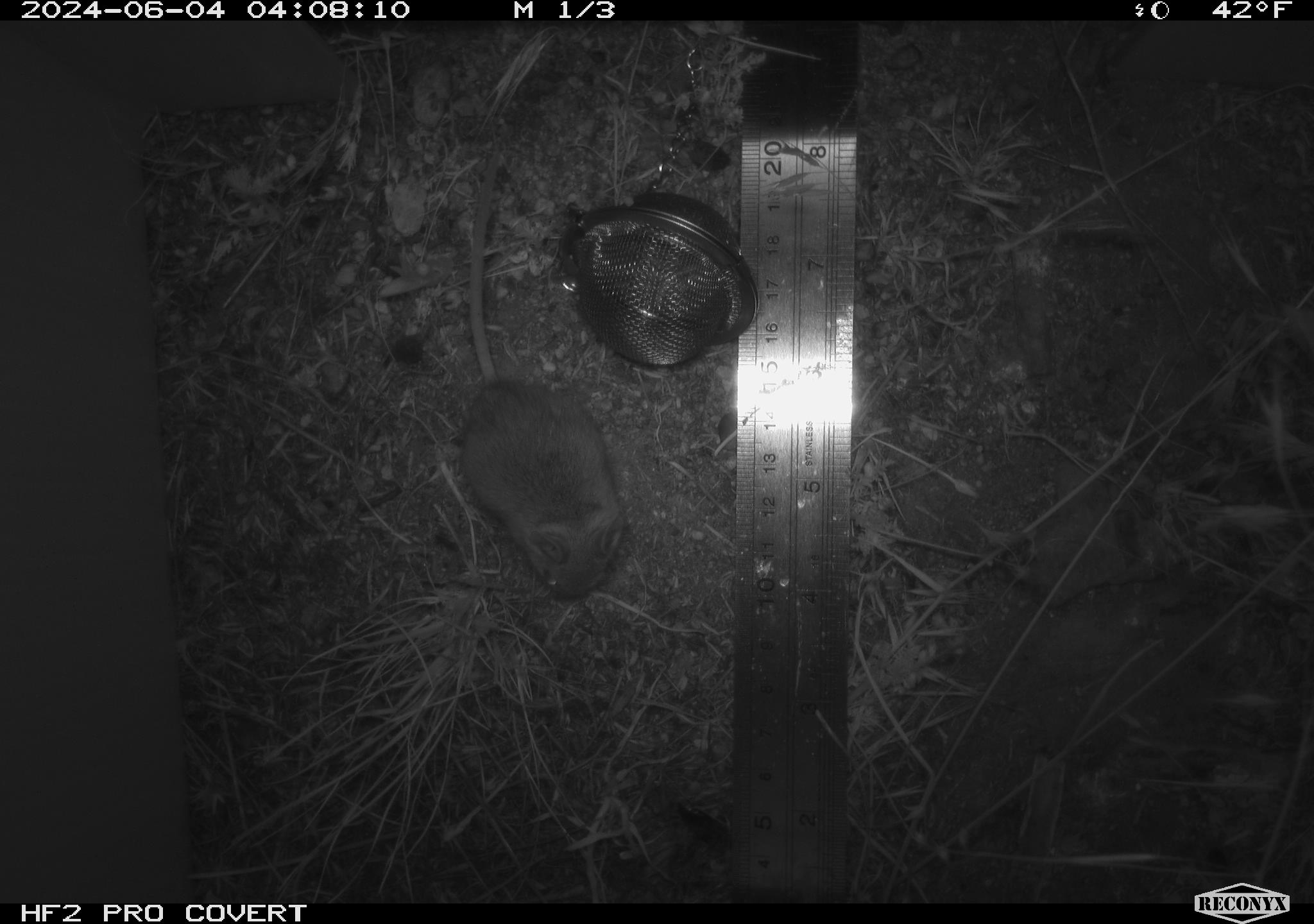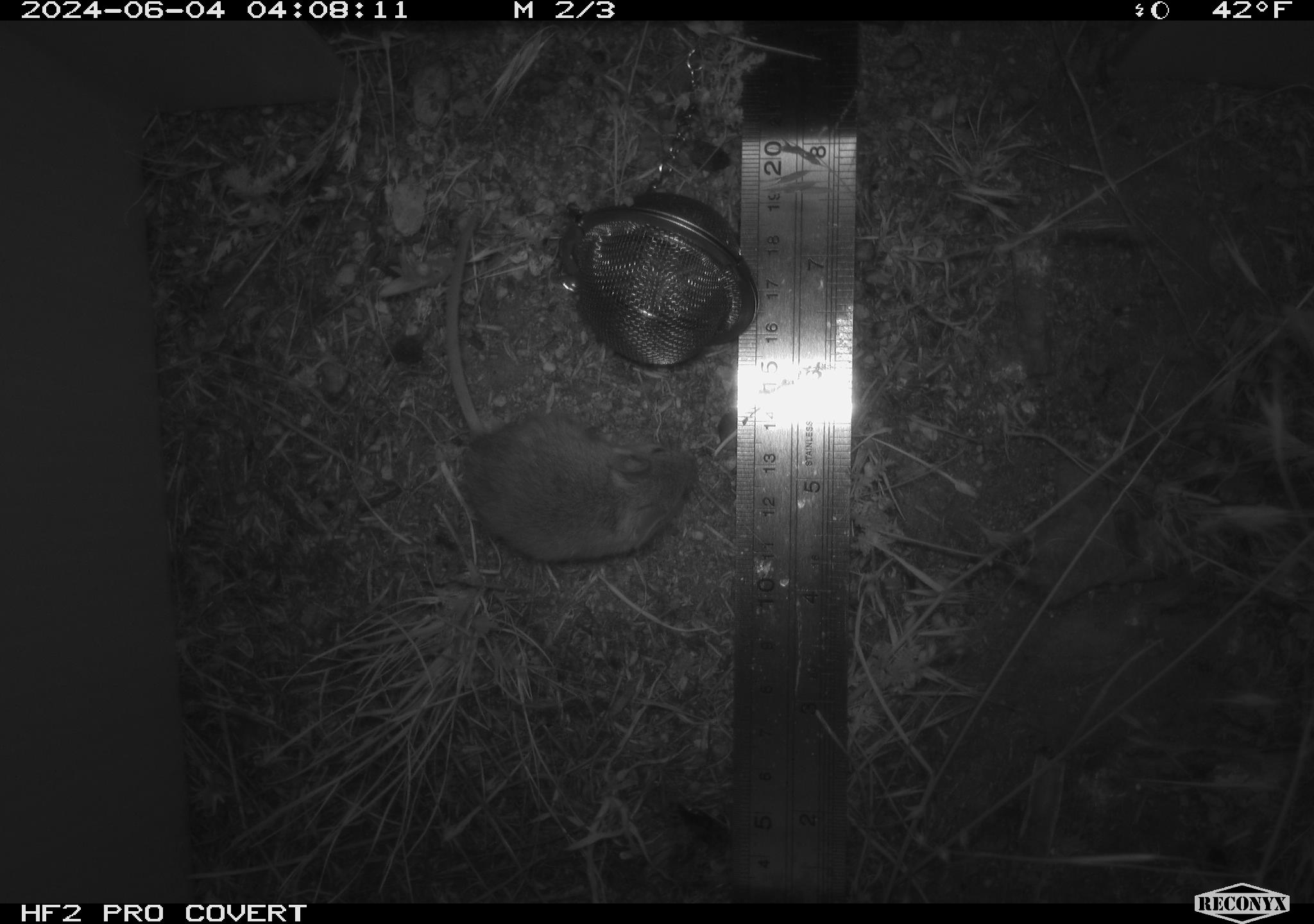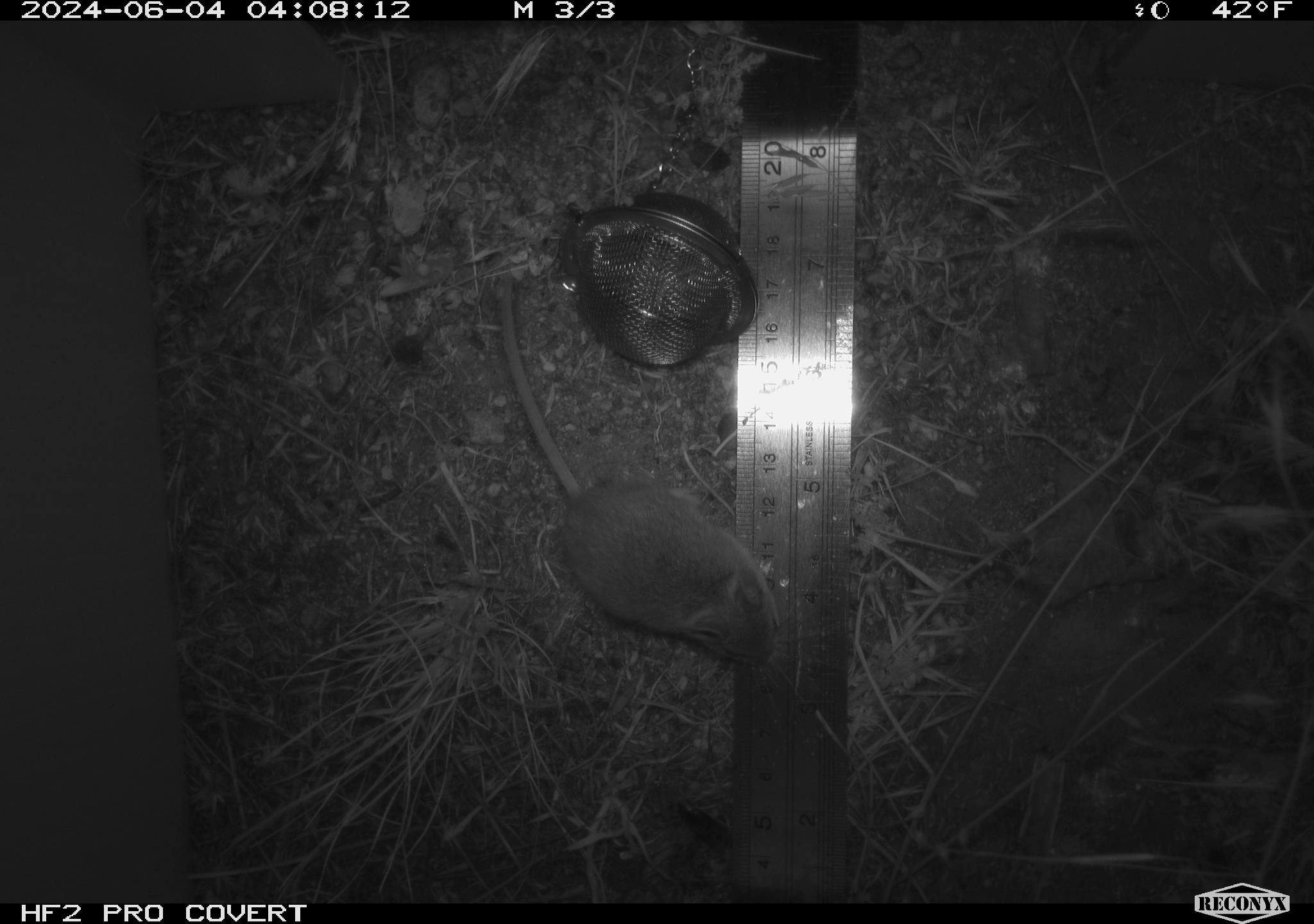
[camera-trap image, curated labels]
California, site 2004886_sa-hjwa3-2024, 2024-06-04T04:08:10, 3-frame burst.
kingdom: Animalia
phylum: Chordata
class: Mammalia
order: Rodentia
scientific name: Rodentia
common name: rodent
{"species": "rodent (Rodentia)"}